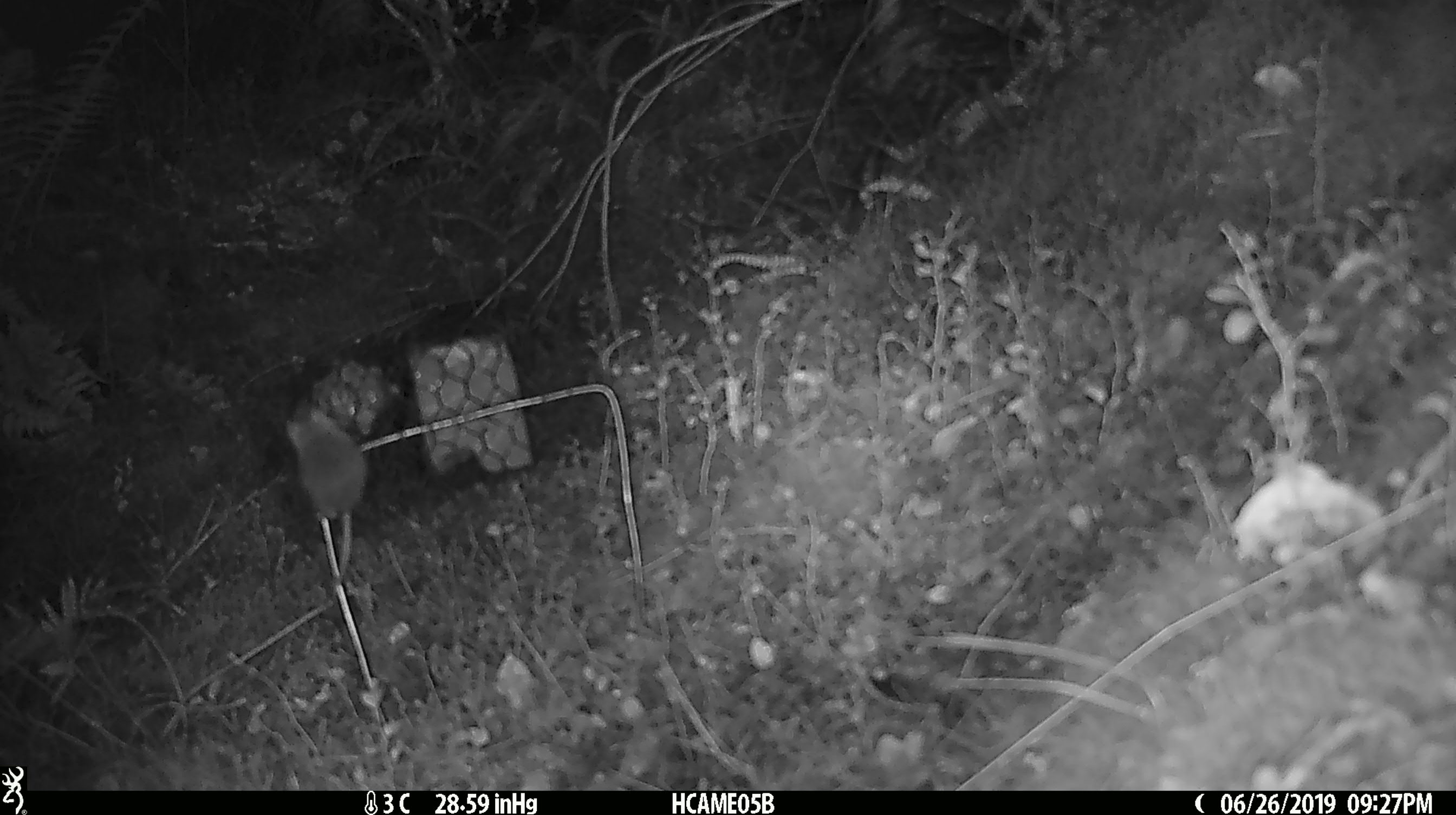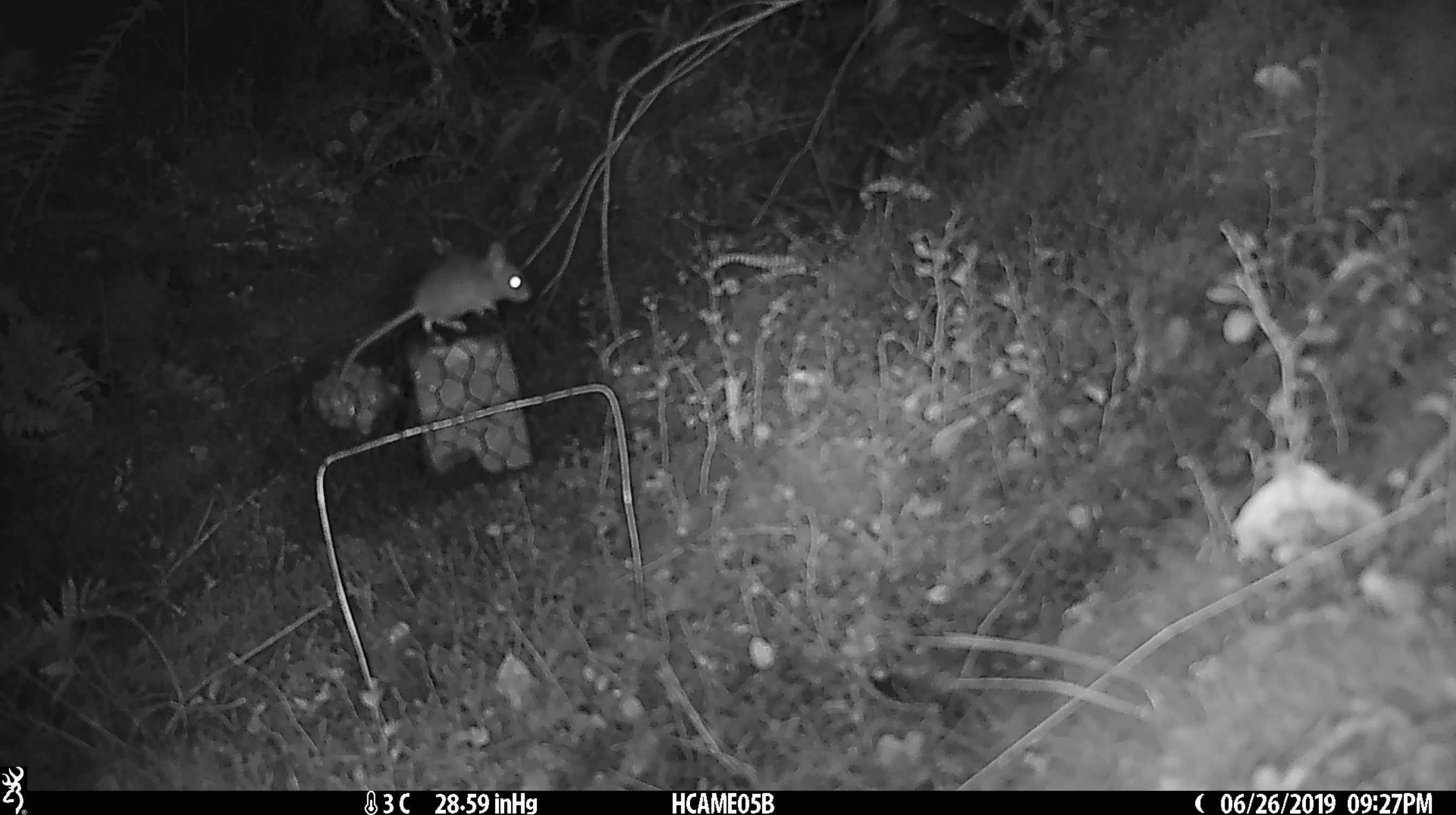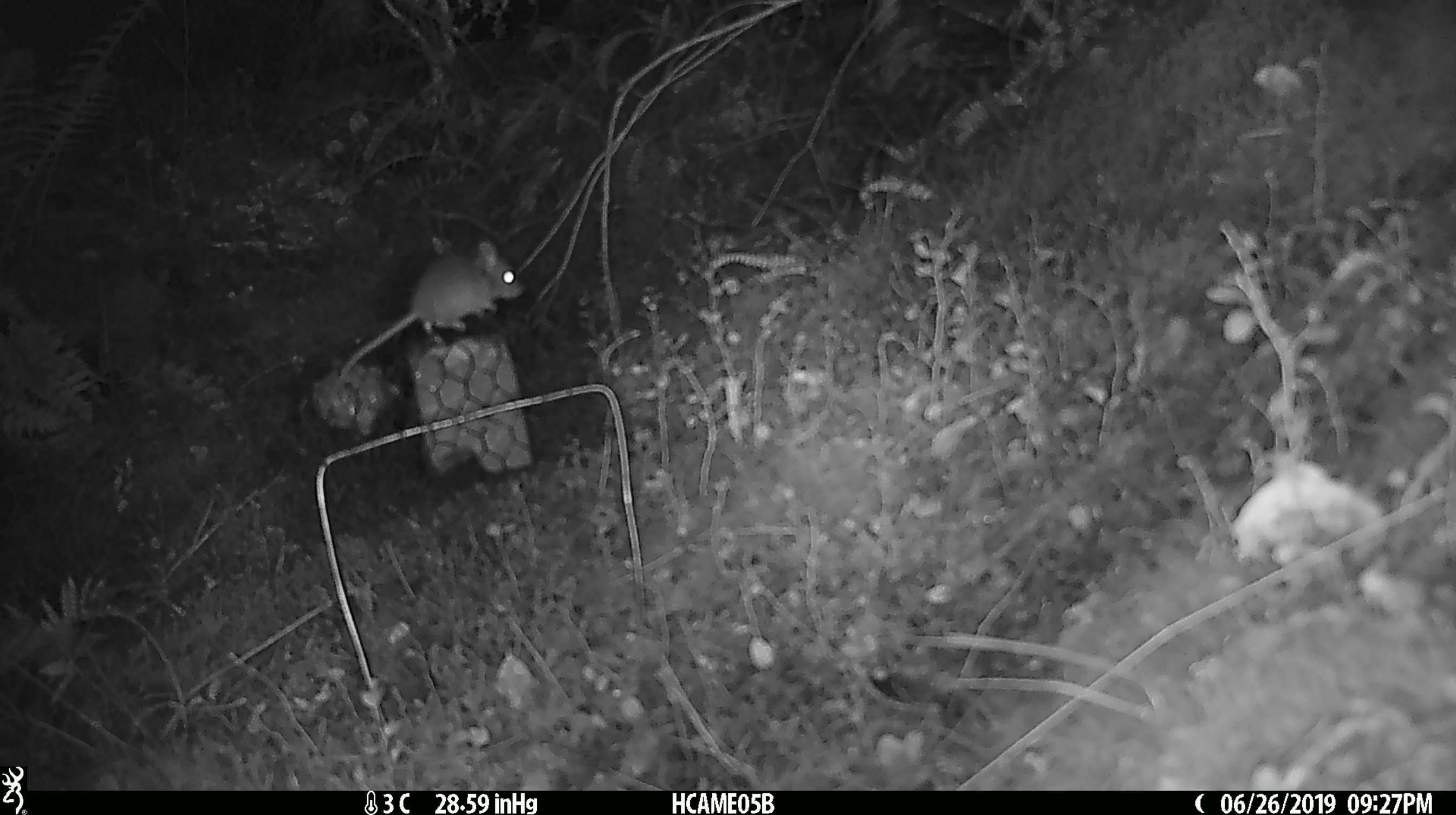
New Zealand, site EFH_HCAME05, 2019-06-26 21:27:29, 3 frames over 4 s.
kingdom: Animalia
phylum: Chordata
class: Mammalia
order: Rodentia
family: Muridae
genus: Mus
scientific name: Mus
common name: mouse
Mouse (Mus).